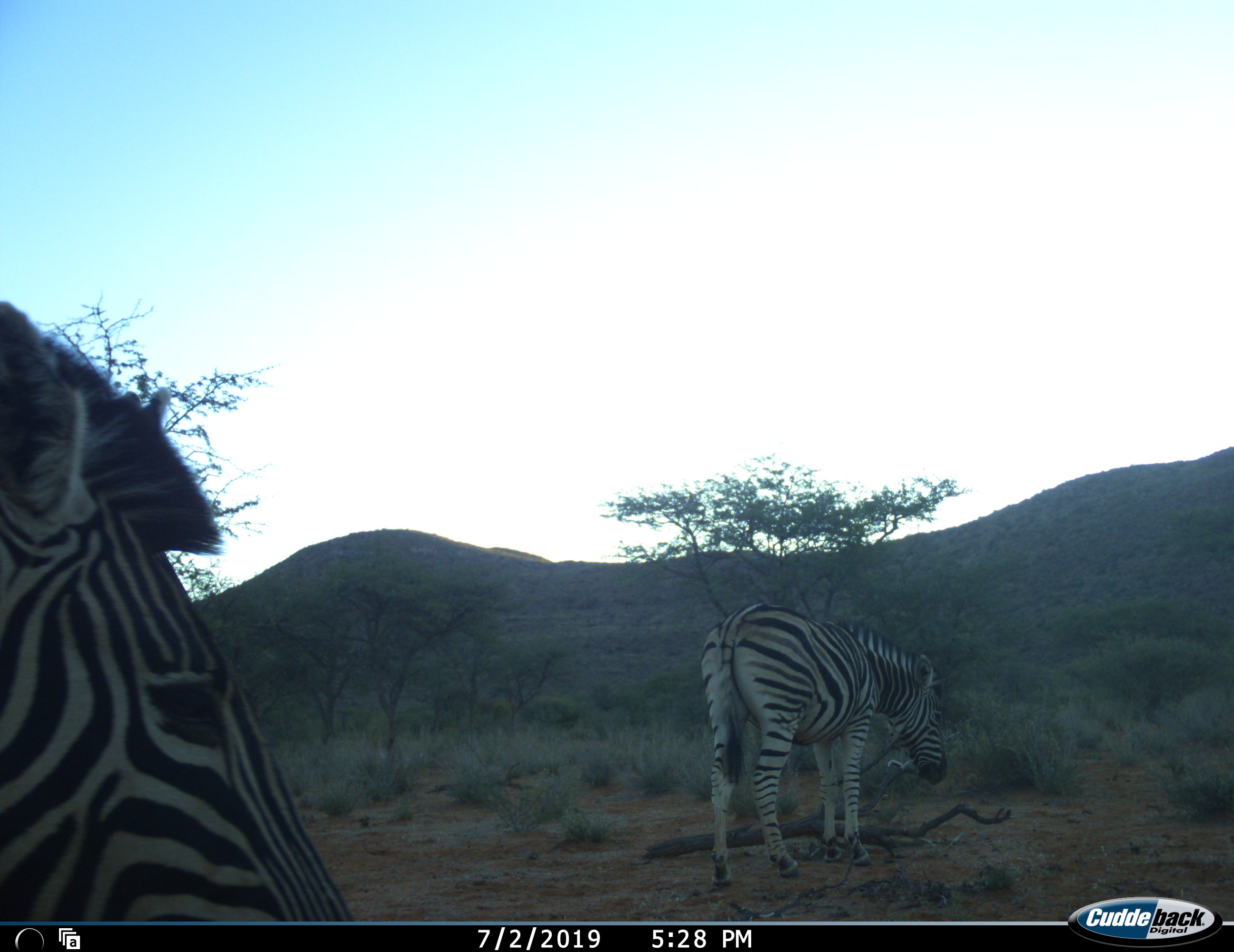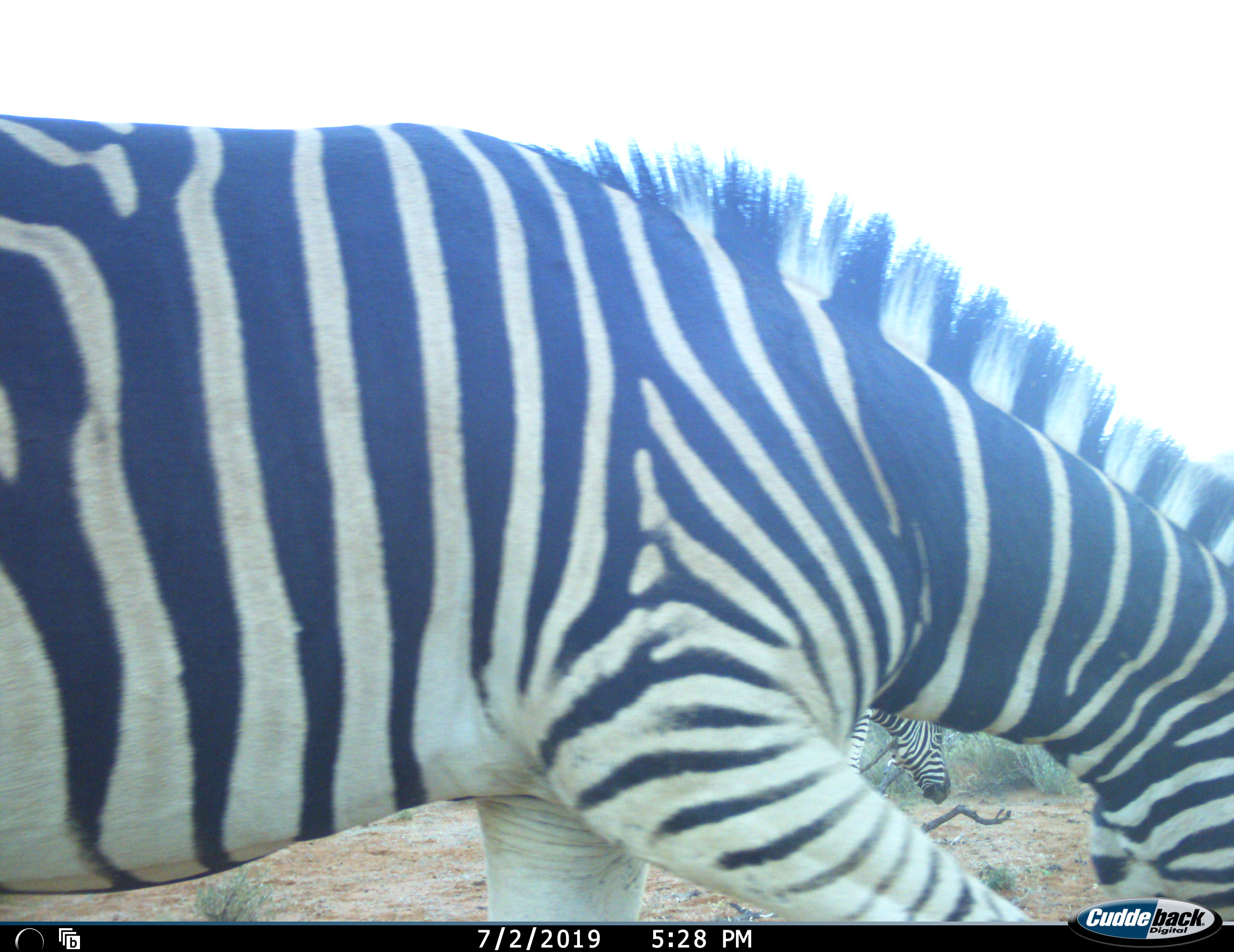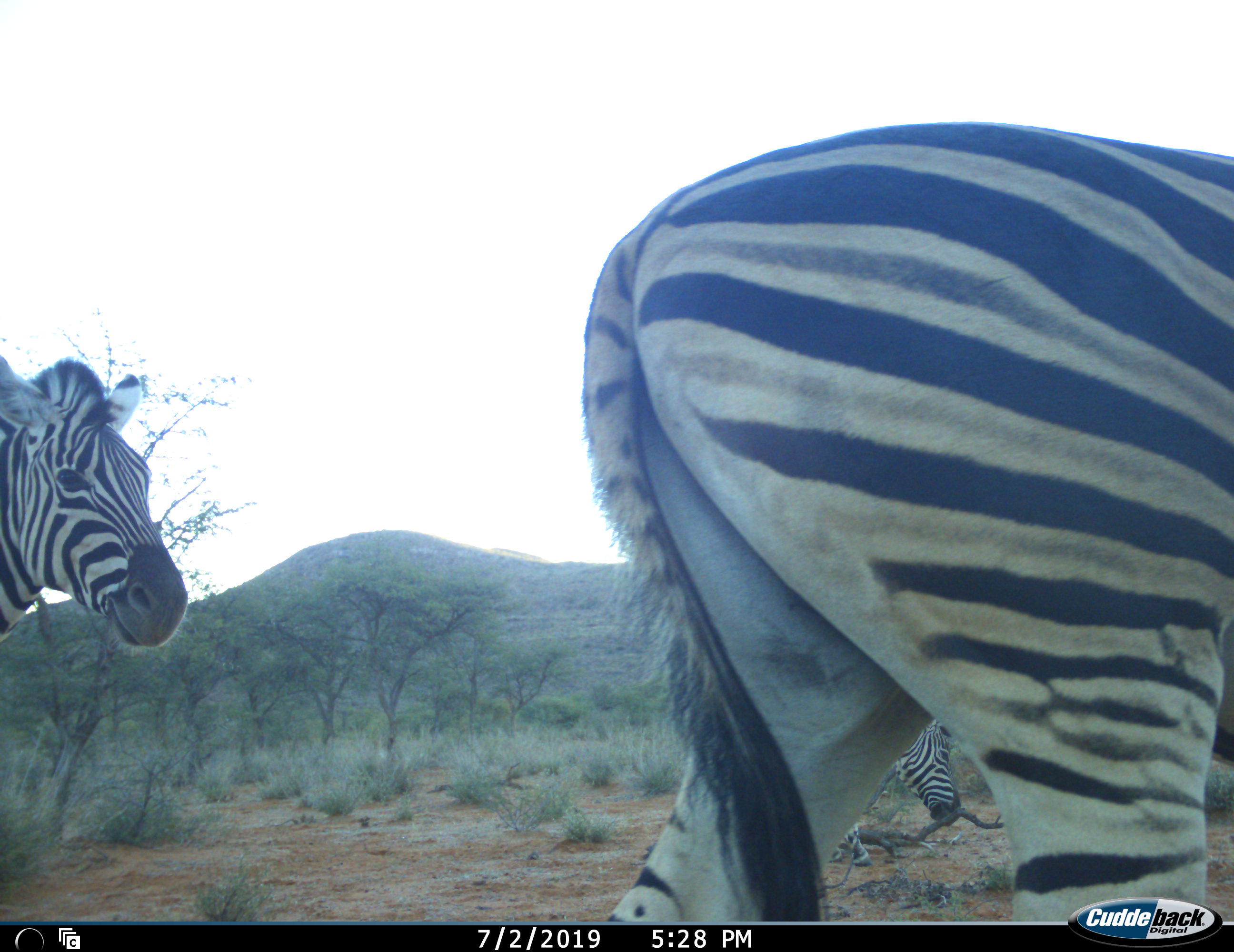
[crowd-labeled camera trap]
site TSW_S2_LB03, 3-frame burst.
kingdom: Animalia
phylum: Chordata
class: Mammalia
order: Perissodactyla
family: Equidae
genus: Equus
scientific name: Equus quagga burchellii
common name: burchell's zebra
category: zebraburchells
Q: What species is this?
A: Zebraburchells (burchell's zebra) (Equus quagga burchellii).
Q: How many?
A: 3.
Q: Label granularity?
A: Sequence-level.